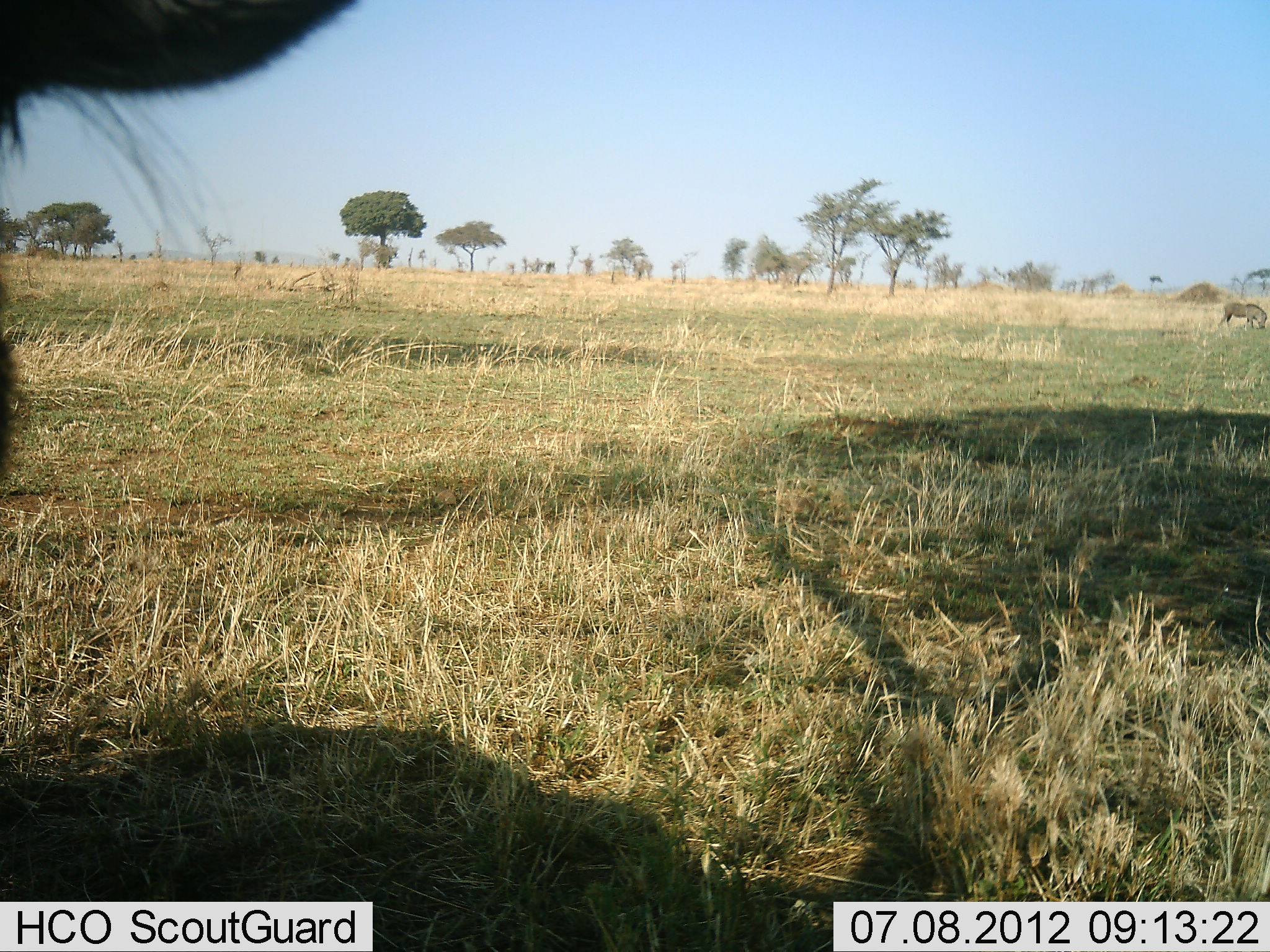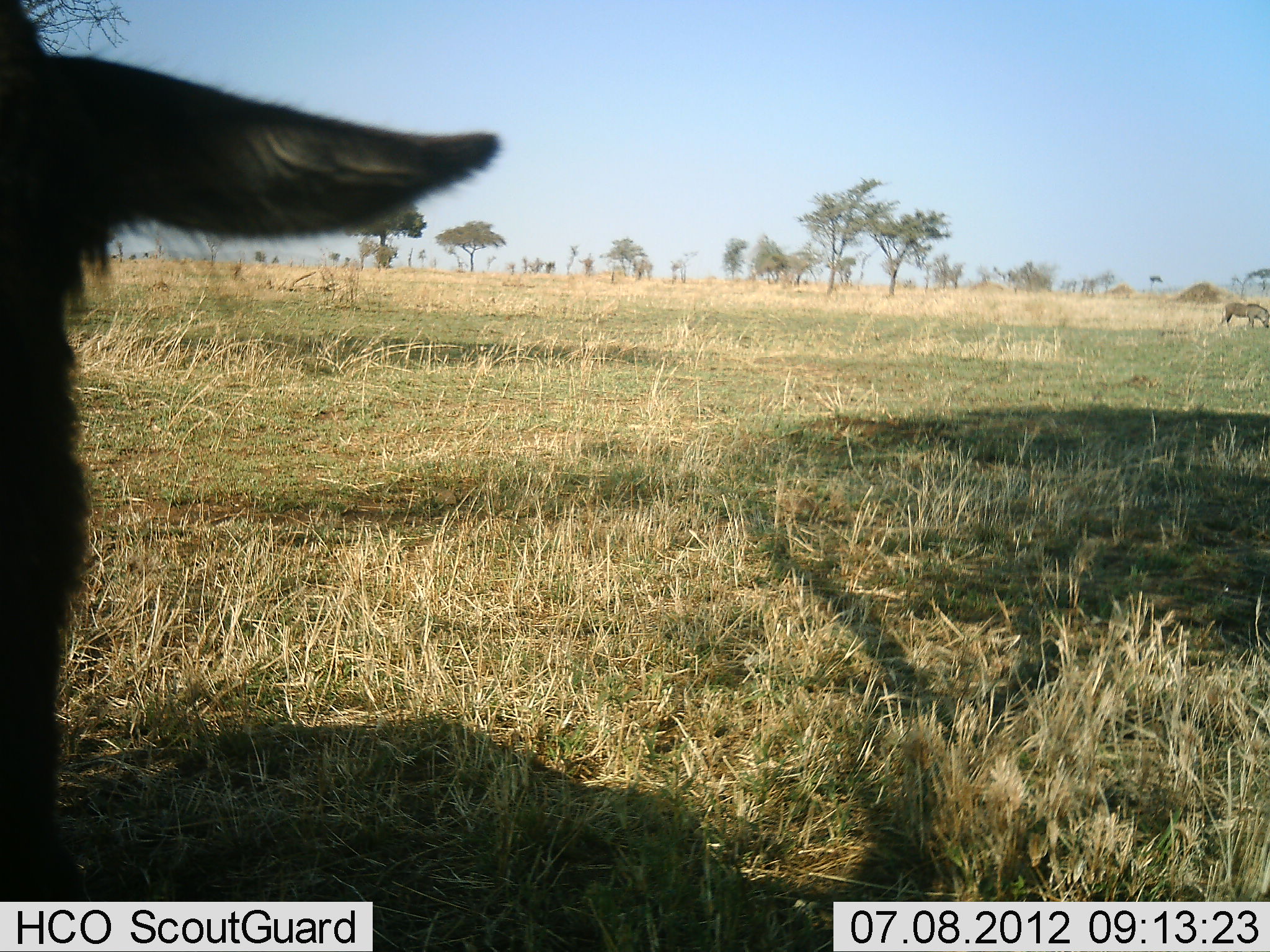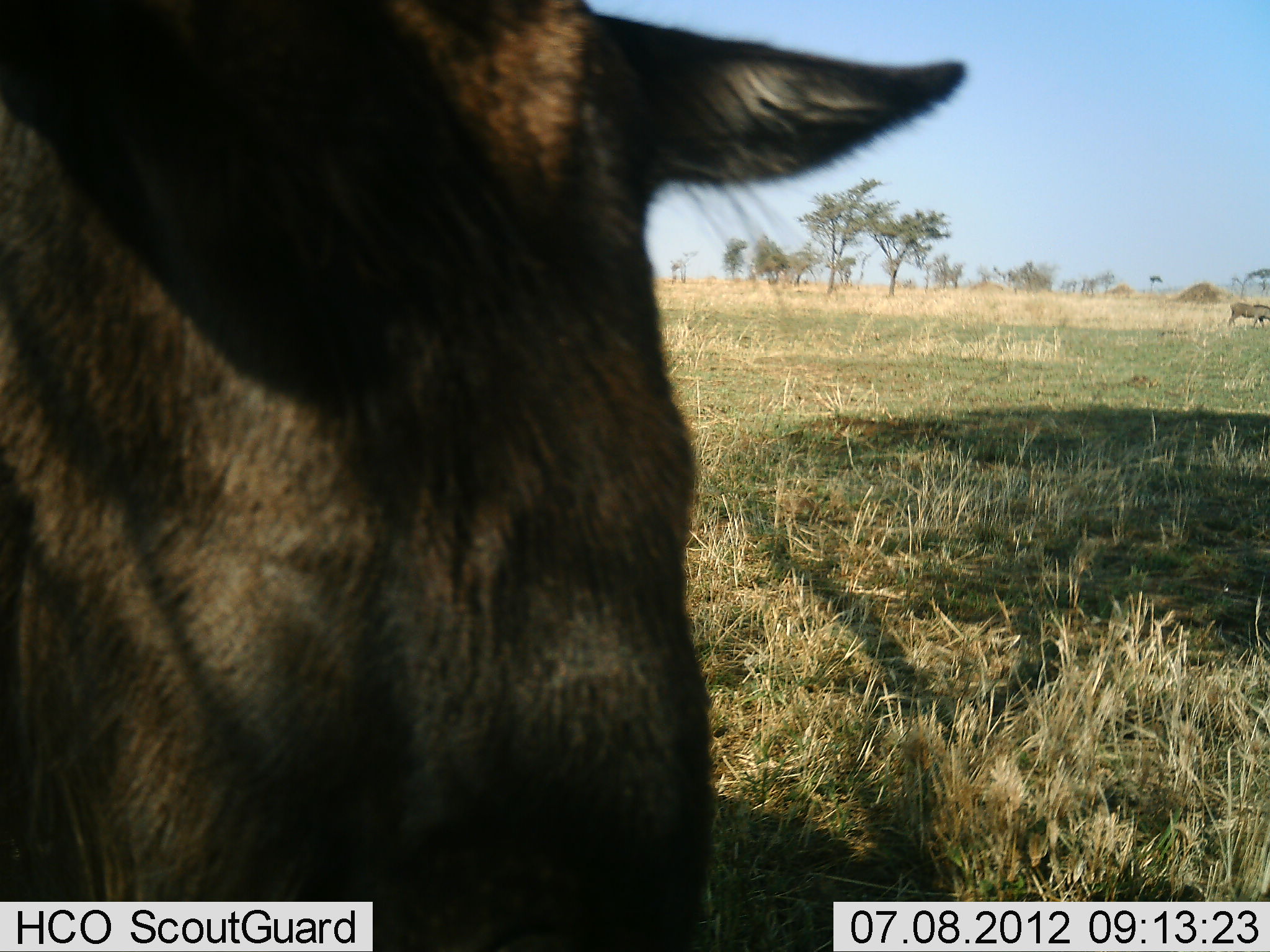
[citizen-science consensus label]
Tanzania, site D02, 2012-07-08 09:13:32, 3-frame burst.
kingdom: Animalia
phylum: Chordata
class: Mammalia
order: Artiodactyla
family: Bovidae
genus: Connochaetes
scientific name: Connochaetes taurinus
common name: blue wildebeest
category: wildebeest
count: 1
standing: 45%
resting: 18%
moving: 36%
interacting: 0%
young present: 0%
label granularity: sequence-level